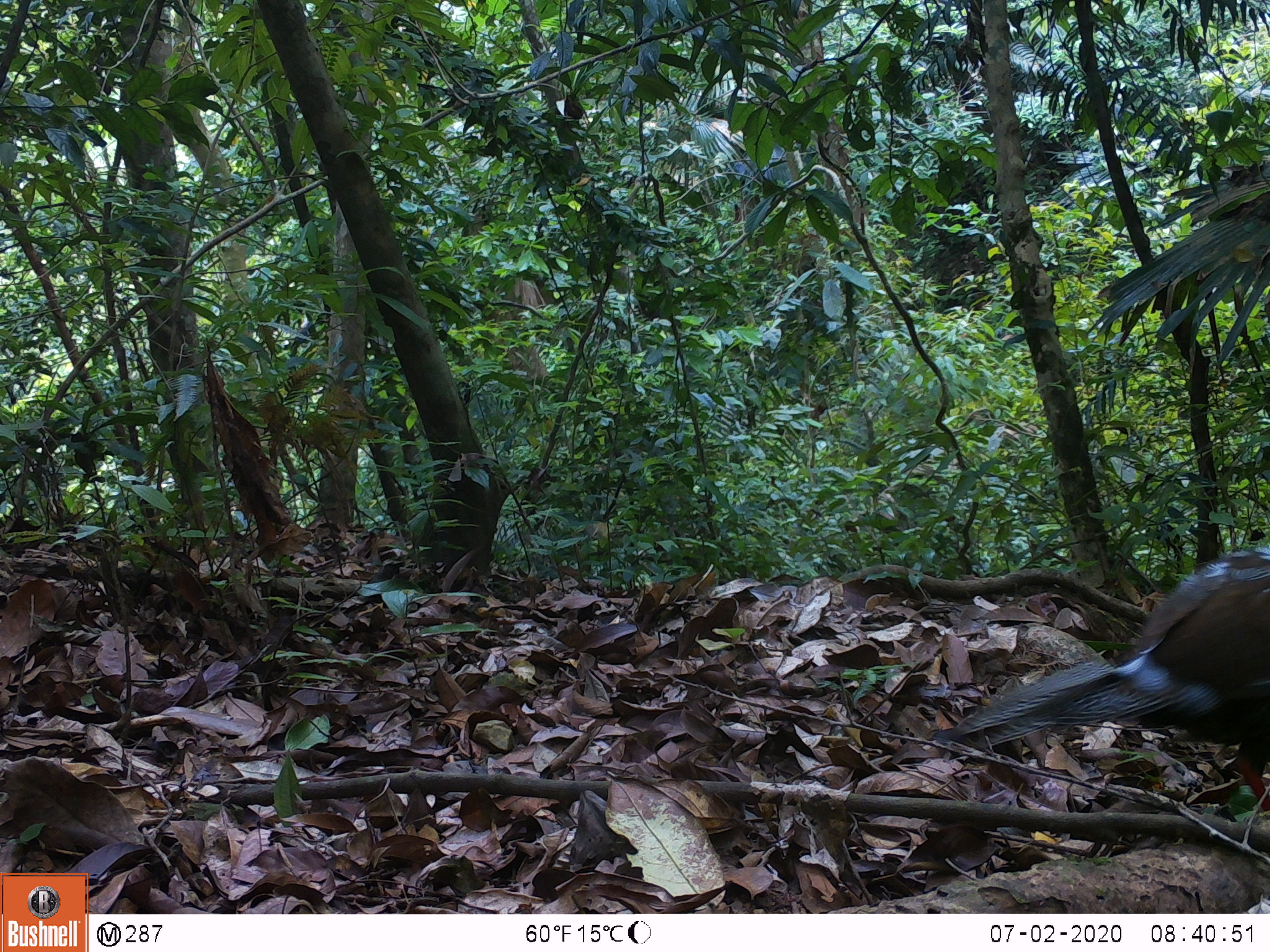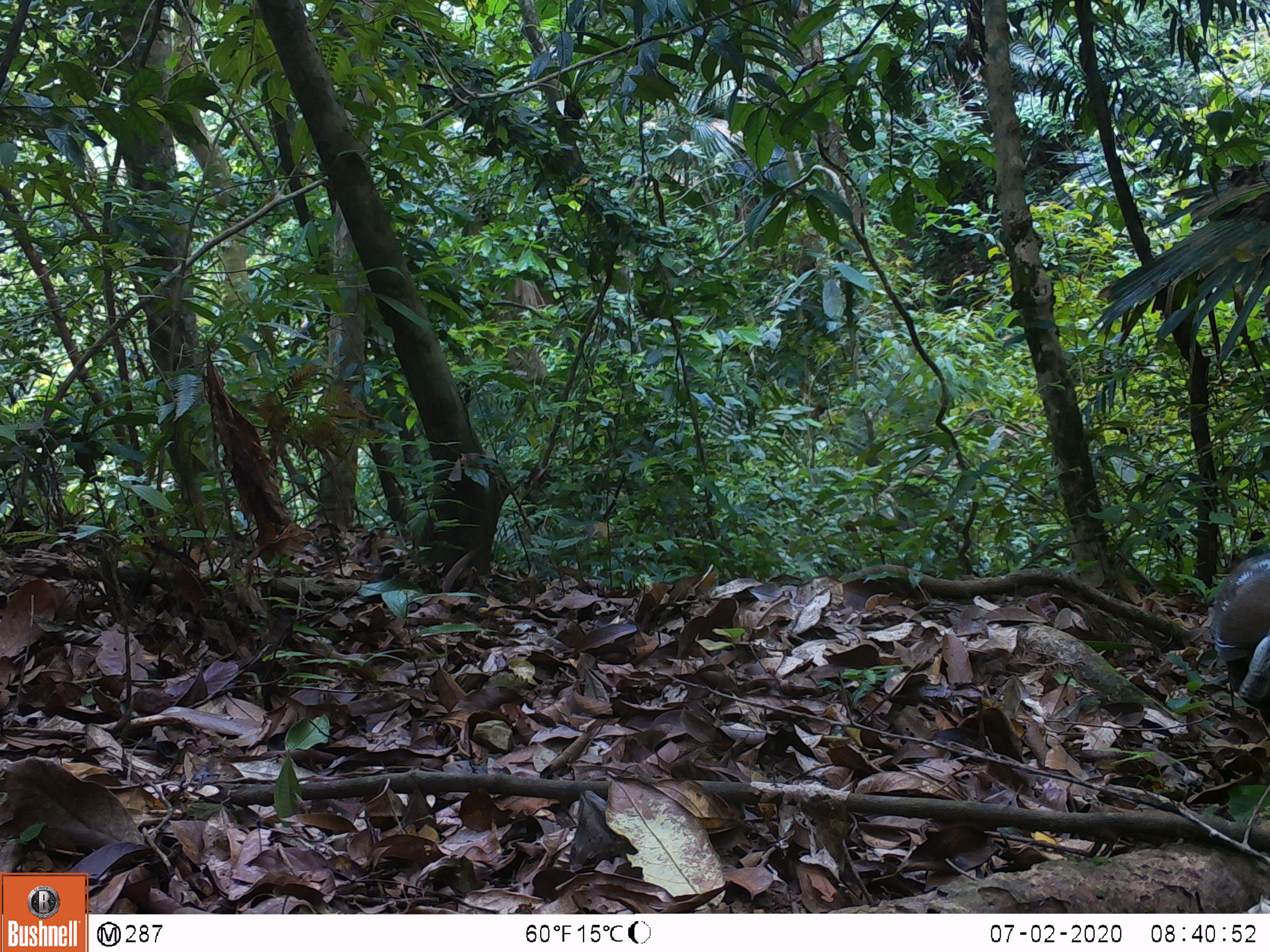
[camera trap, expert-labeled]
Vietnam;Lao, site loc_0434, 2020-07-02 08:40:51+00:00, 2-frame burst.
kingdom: Animalia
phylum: Chordata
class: Aves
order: Galliformes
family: Phasianidae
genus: Lophura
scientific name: Lophura nycthemera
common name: silver pheasant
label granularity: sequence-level